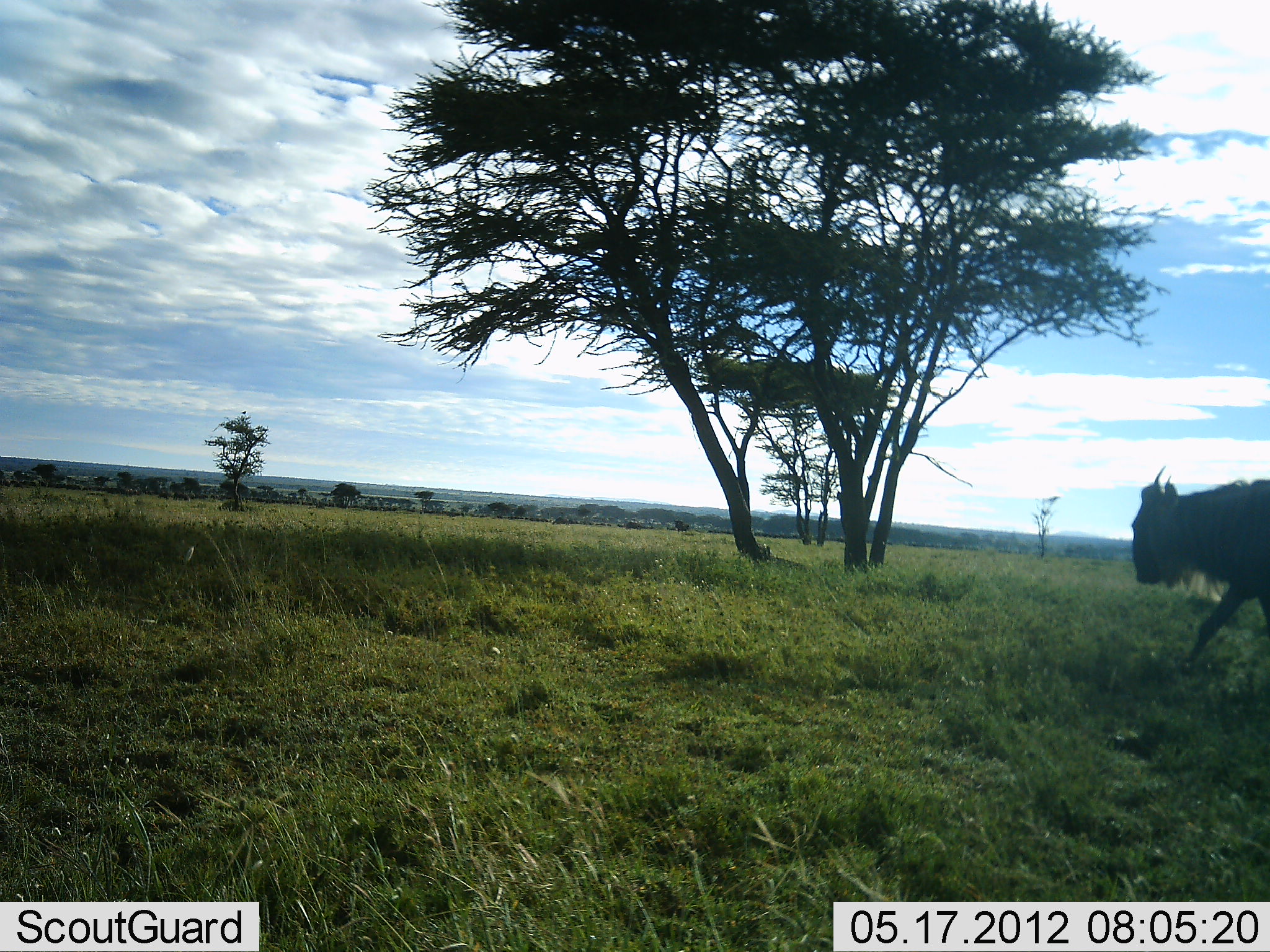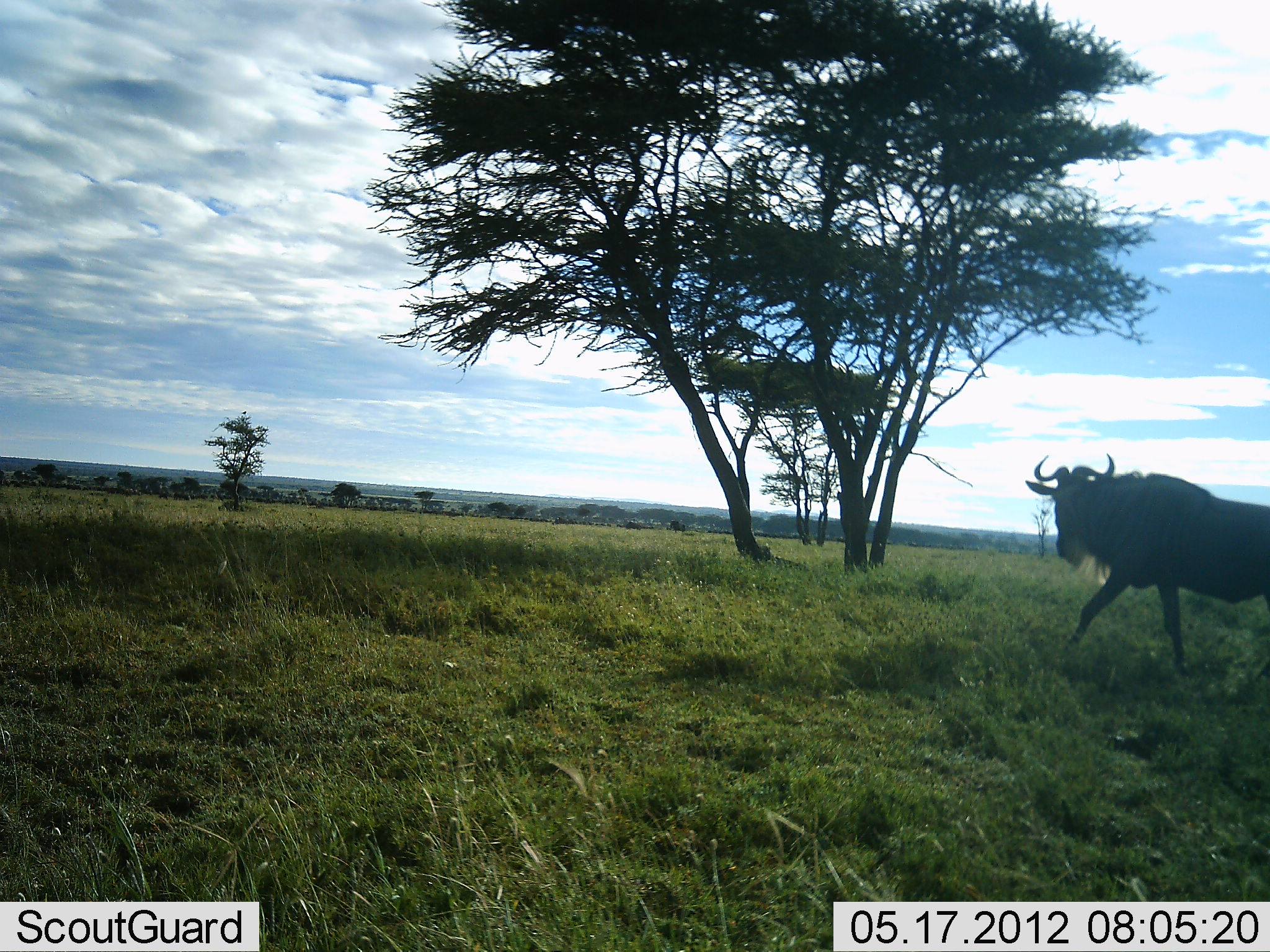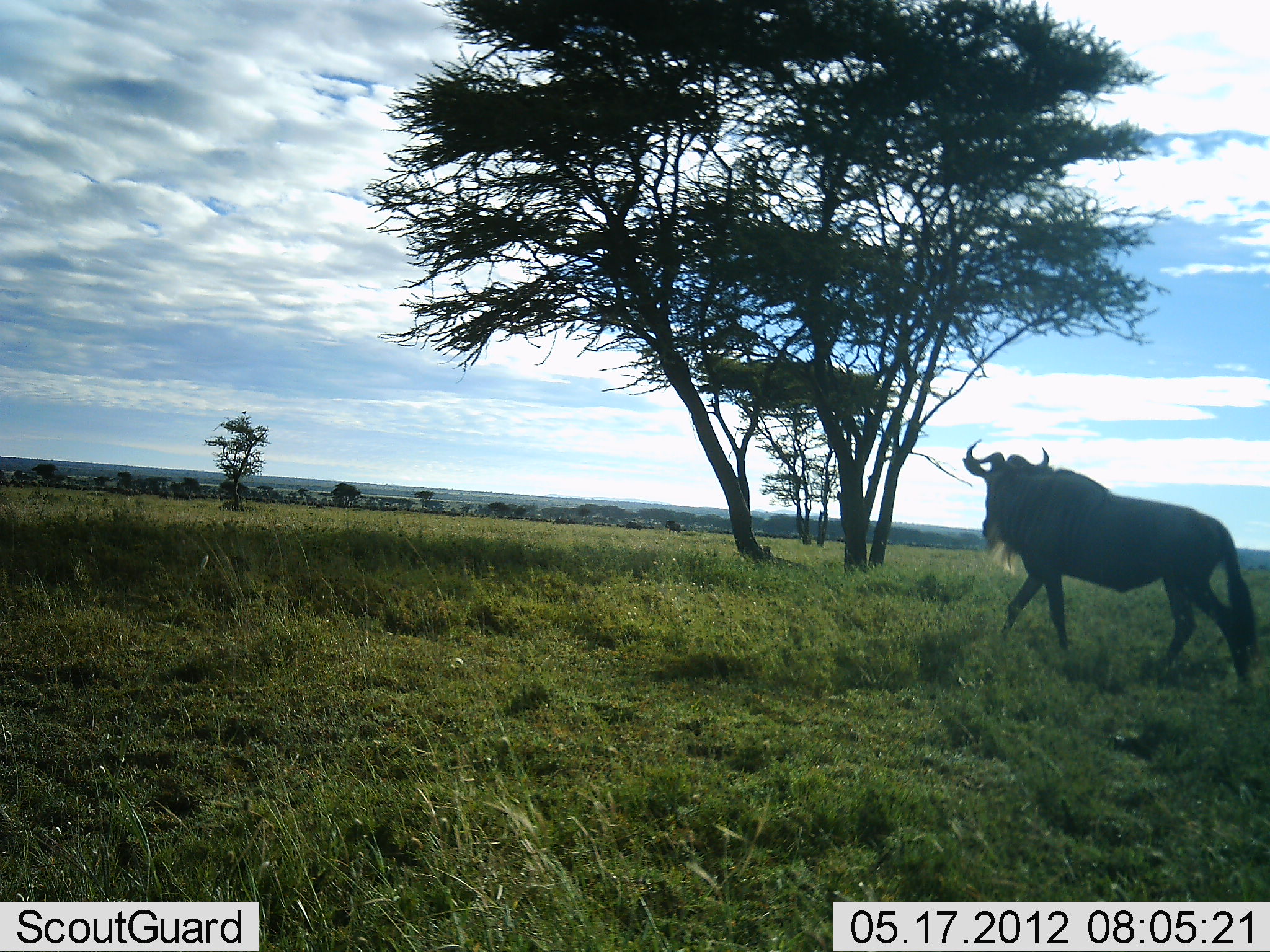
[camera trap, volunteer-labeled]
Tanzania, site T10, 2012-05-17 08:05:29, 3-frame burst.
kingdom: Animalia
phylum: Chordata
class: Mammalia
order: Artiodactyla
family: Bovidae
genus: Connochaetes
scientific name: Connochaetes taurinus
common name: blue wildebeest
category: wildebeest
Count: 1.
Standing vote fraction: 10%.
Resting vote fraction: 0%.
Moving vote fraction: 90%.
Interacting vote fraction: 0%.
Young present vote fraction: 0%.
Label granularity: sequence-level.